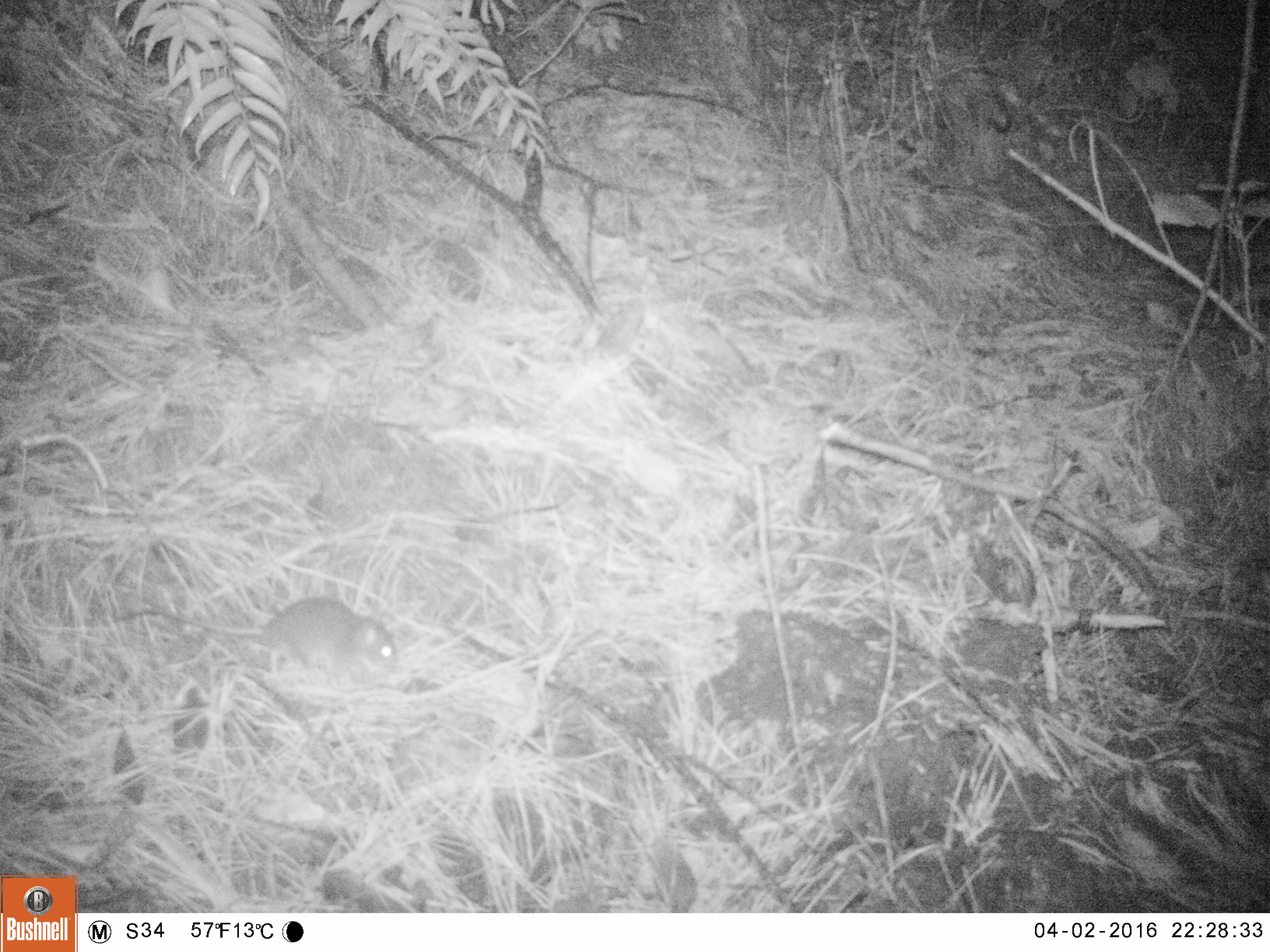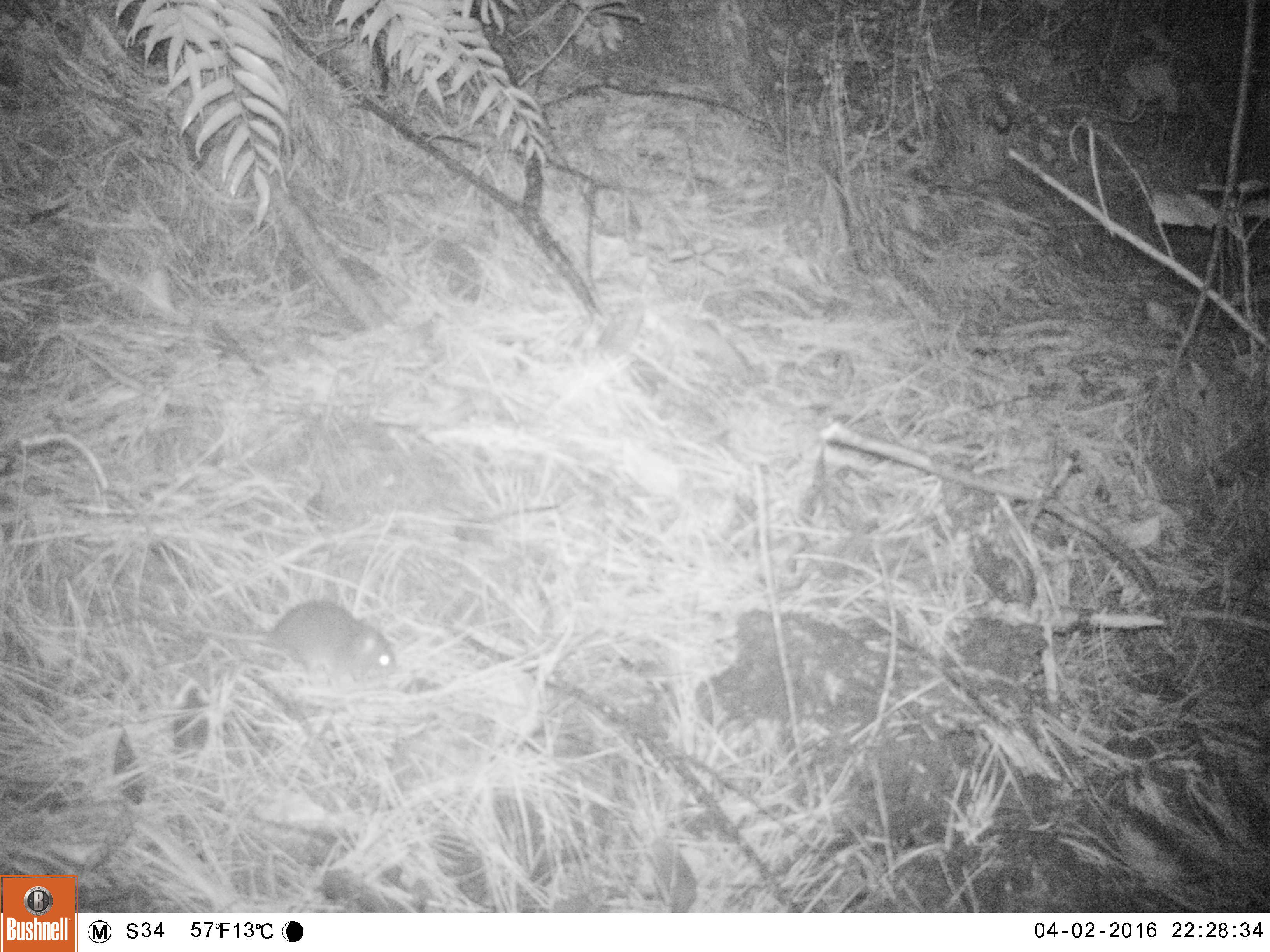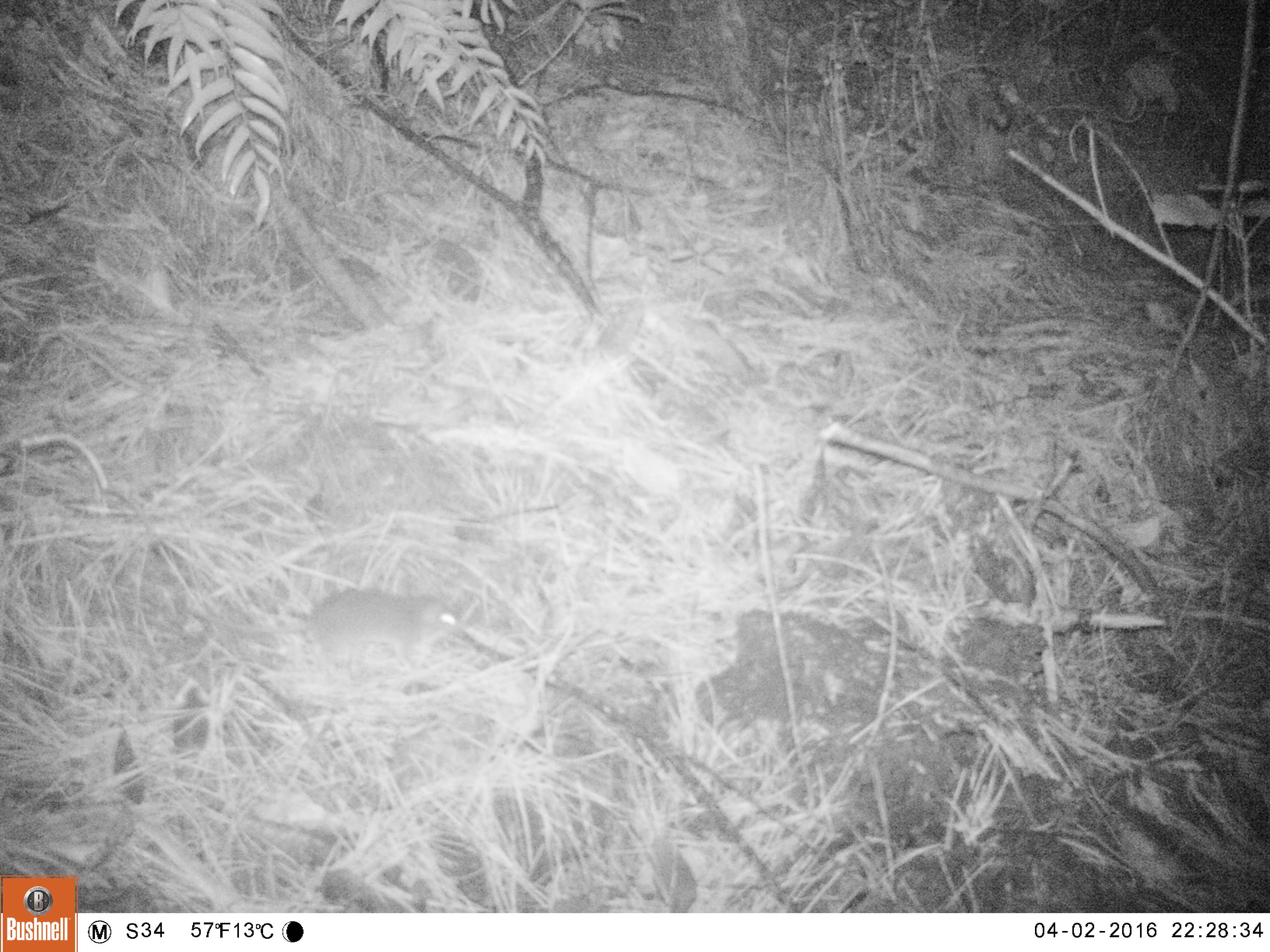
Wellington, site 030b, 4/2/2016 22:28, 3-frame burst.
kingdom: Animalia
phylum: Chordata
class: Mammalia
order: Rodentia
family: Muridae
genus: Rattus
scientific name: Rattus rattus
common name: ship rat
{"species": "ship rat (Rattus rattus)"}